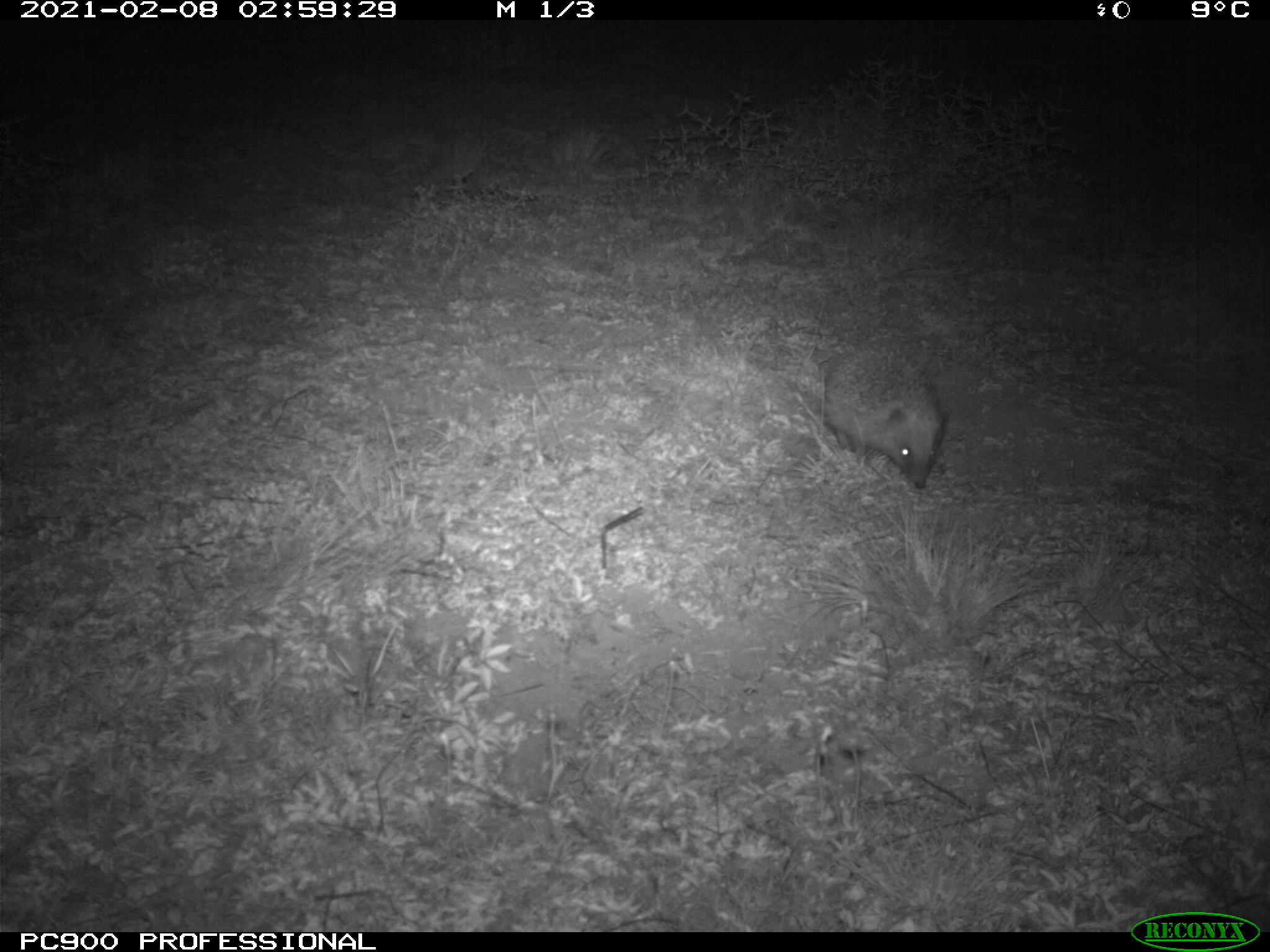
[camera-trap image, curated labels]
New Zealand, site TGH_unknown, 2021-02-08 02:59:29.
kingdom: Animalia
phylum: Chordata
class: Mammalia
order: Eulipotyphla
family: Erinaceidae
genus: Erinaceus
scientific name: Erinaceus europaeus europaeus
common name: european hedgehog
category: hedgehog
Hedgehog (european hedgehog) (Erinaceus europaeus europaeus).